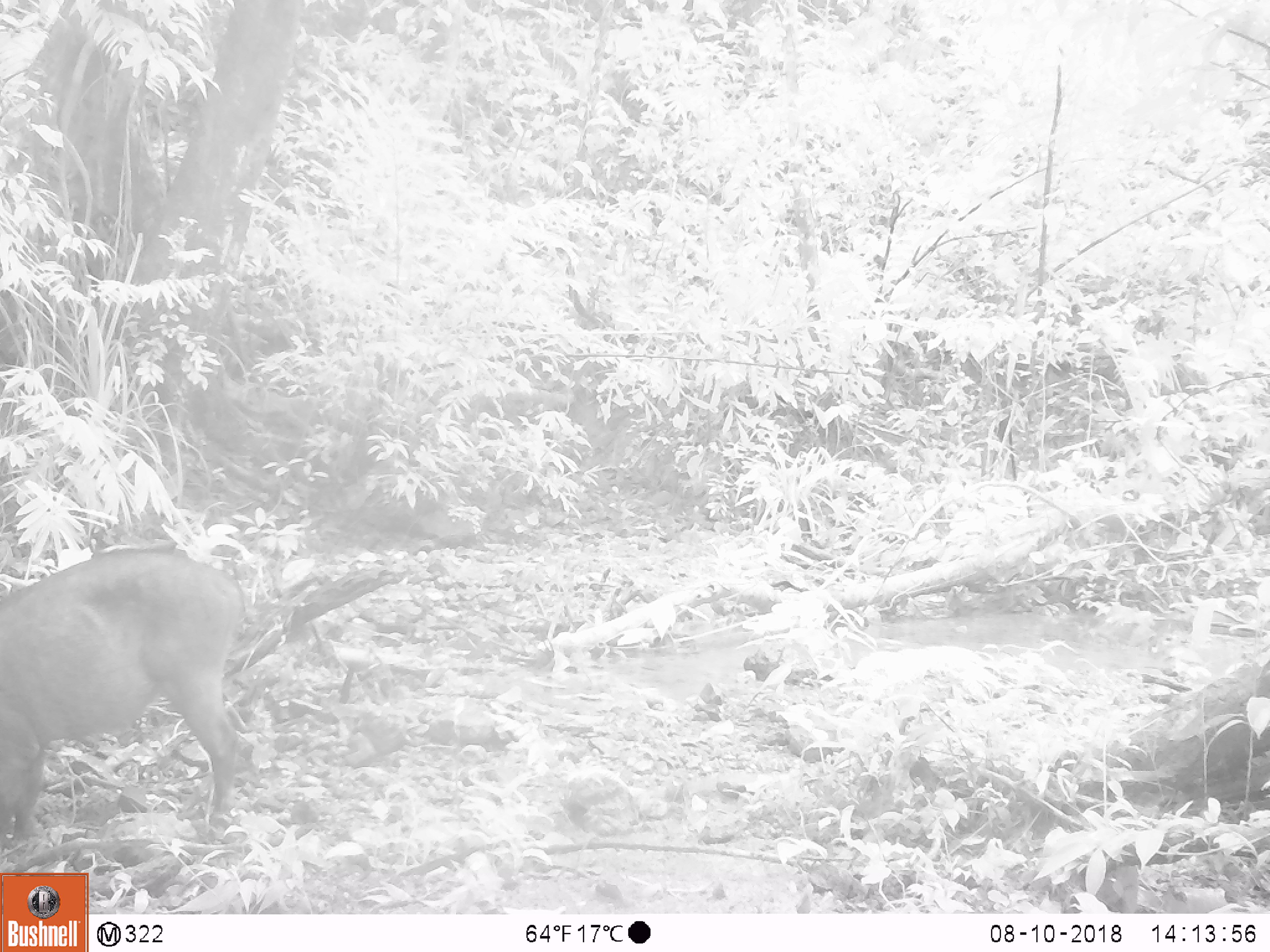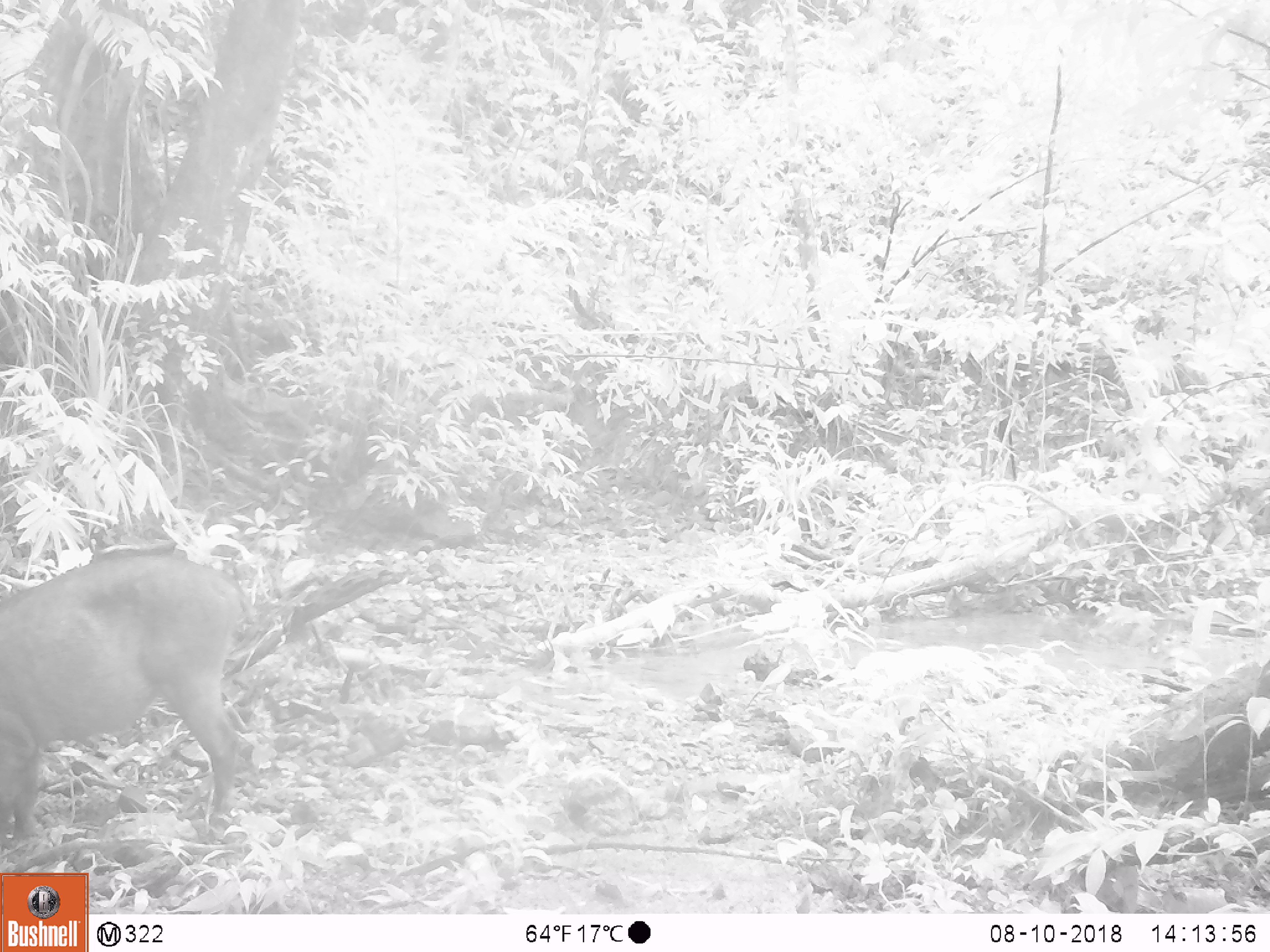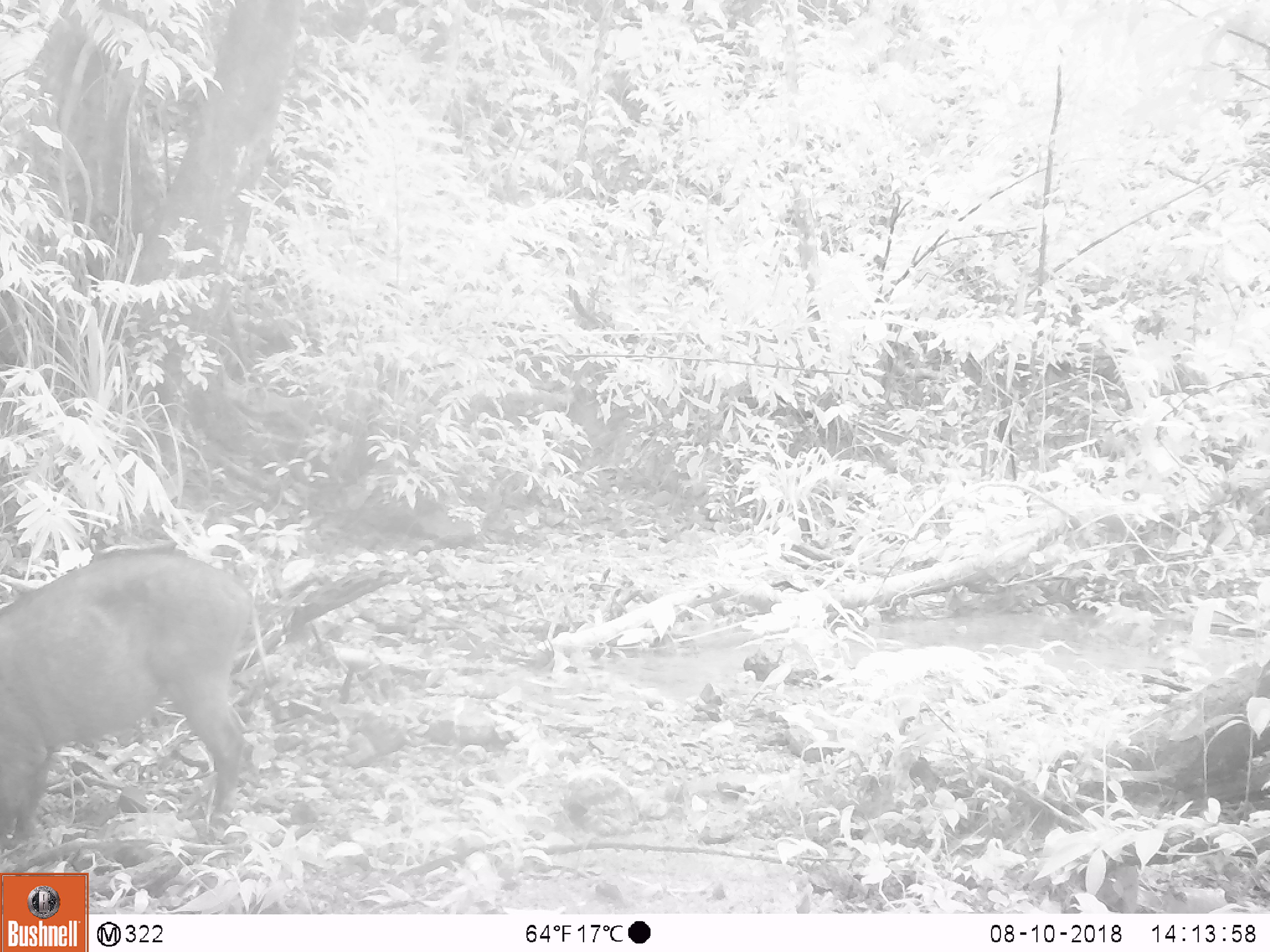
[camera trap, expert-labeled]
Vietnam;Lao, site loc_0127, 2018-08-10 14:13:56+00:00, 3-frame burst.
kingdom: Animalia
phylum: Chordata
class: Mammalia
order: Artiodactyla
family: Suidae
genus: Sus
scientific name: Sus scrofa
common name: eurasian wild pig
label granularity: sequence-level